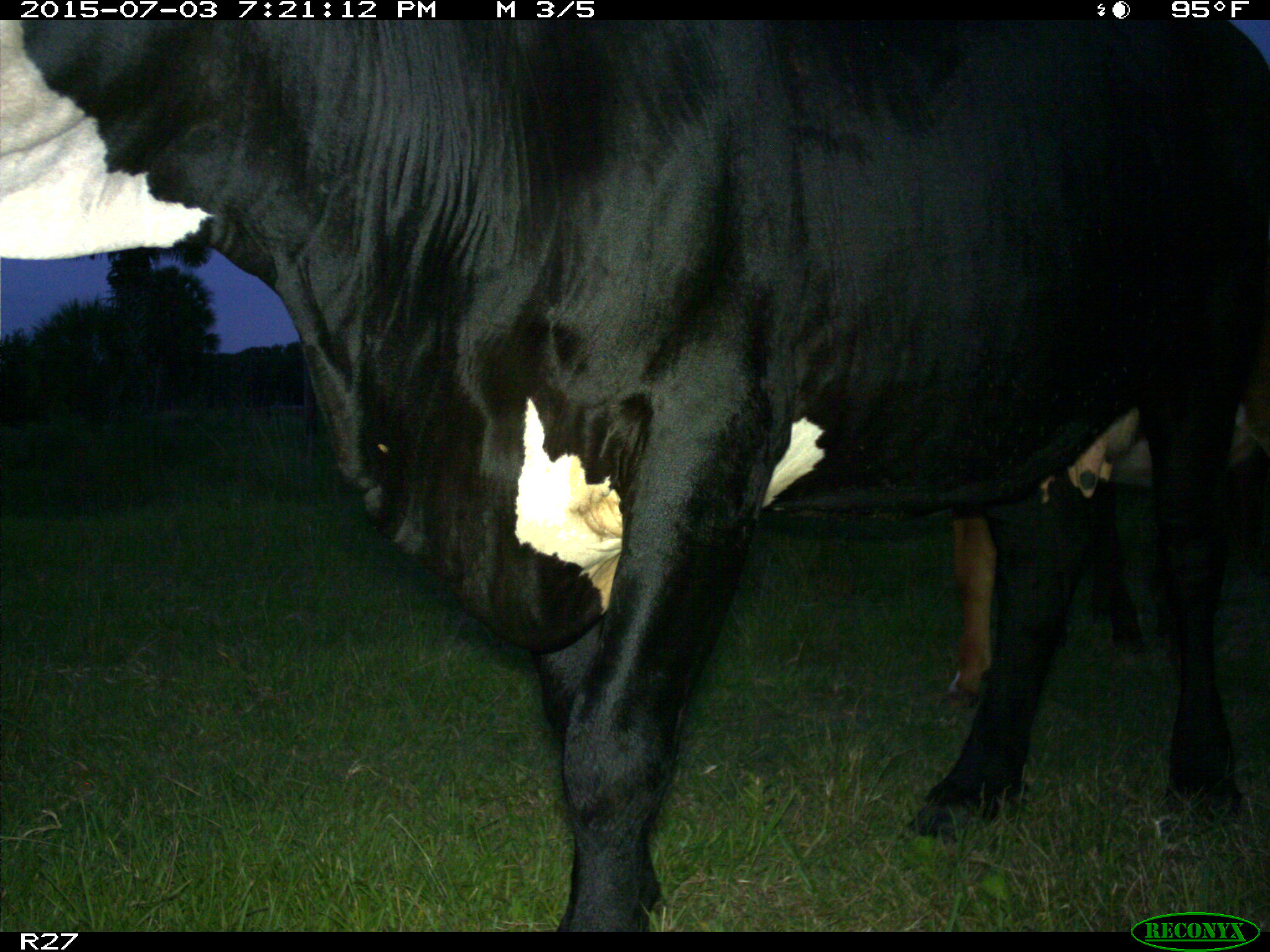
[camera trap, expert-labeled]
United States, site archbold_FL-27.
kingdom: Animalia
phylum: Chordata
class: Mammalia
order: Artiodactyla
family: Bovidae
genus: Bos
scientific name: Bos taurus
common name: domestic cow